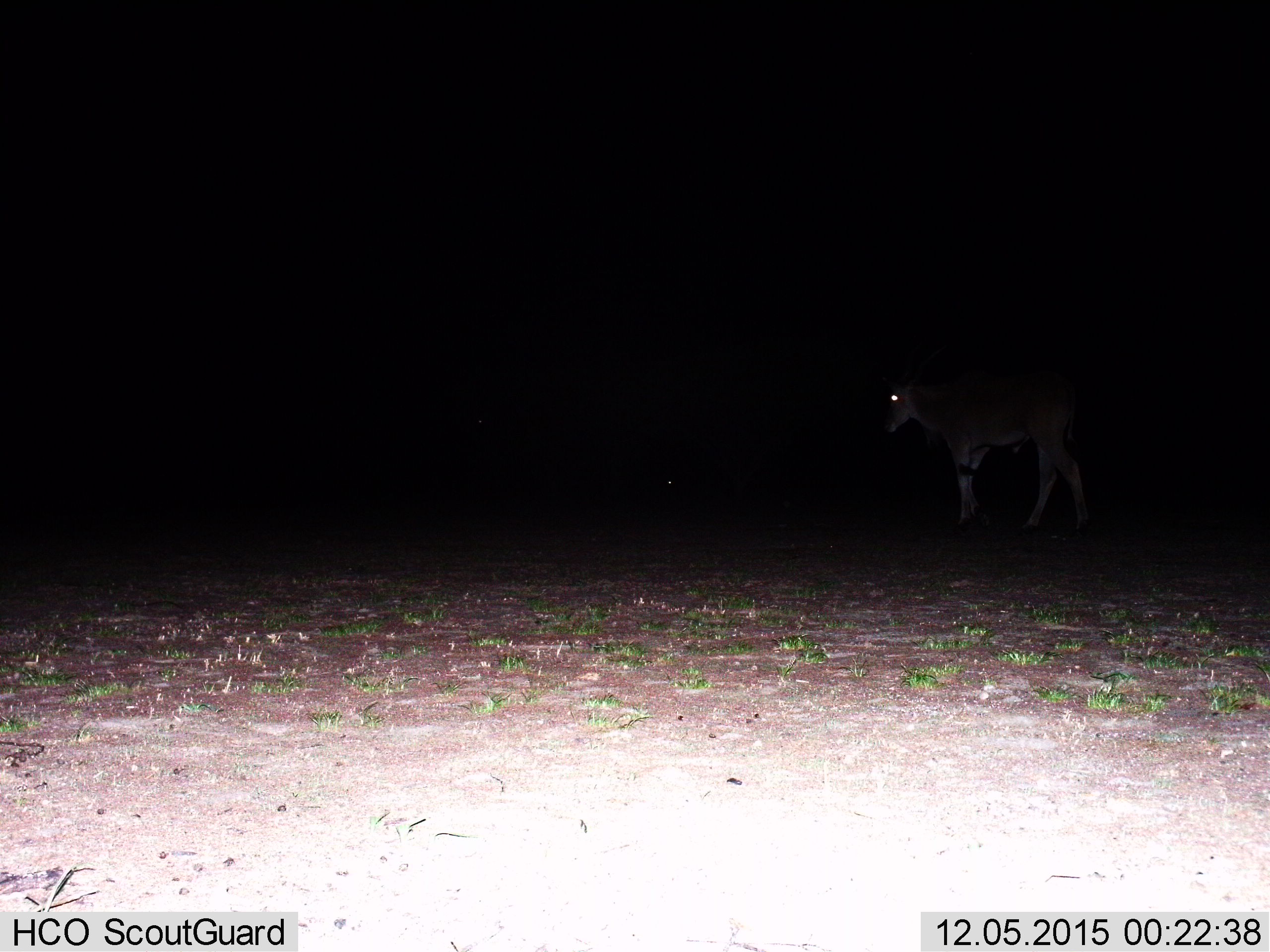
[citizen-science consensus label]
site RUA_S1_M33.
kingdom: Animalia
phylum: Chordata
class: Mammalia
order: Artiodactyla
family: Bovidae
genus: Tragelaphus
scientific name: Tragelaphus oryx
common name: eland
Eland (Tragelaphus oryx), count 1. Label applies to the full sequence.